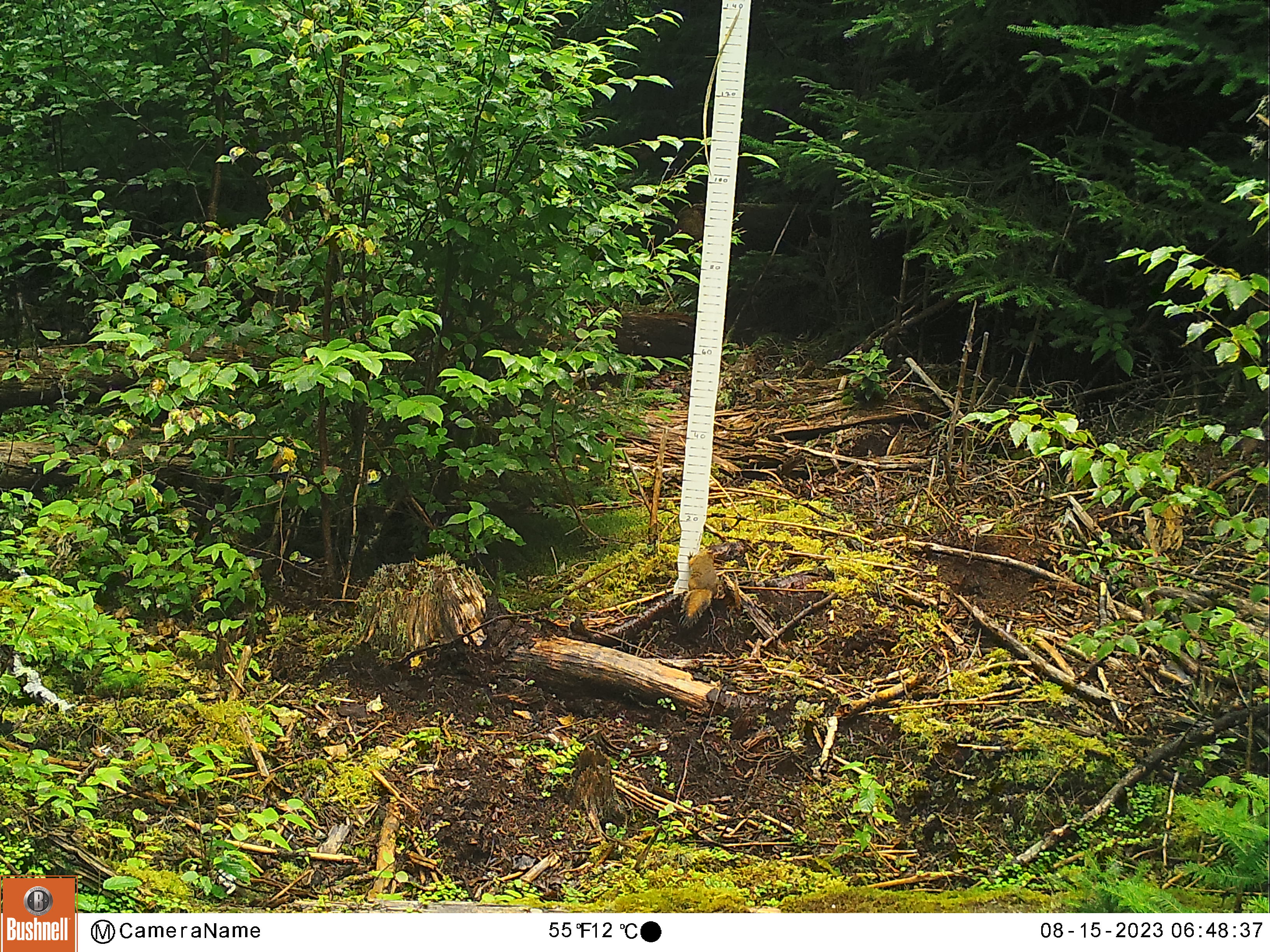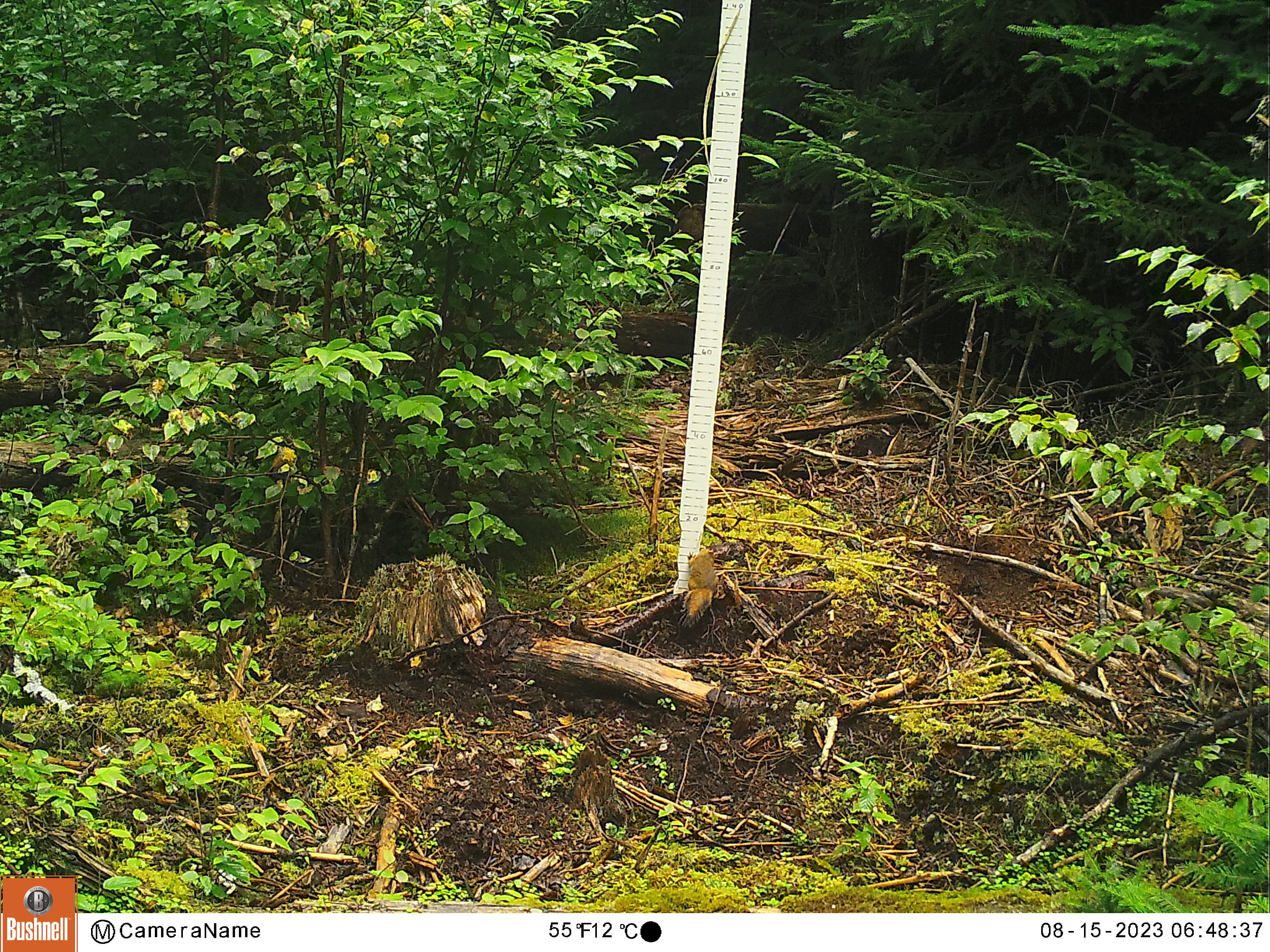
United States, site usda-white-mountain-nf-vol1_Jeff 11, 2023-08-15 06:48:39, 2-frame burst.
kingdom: Animalia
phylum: Chordata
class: Mammalia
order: Rodentia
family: Sciuridae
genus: Tamiasciurus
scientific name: Tamiasciurus hudsonicus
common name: red squirrel